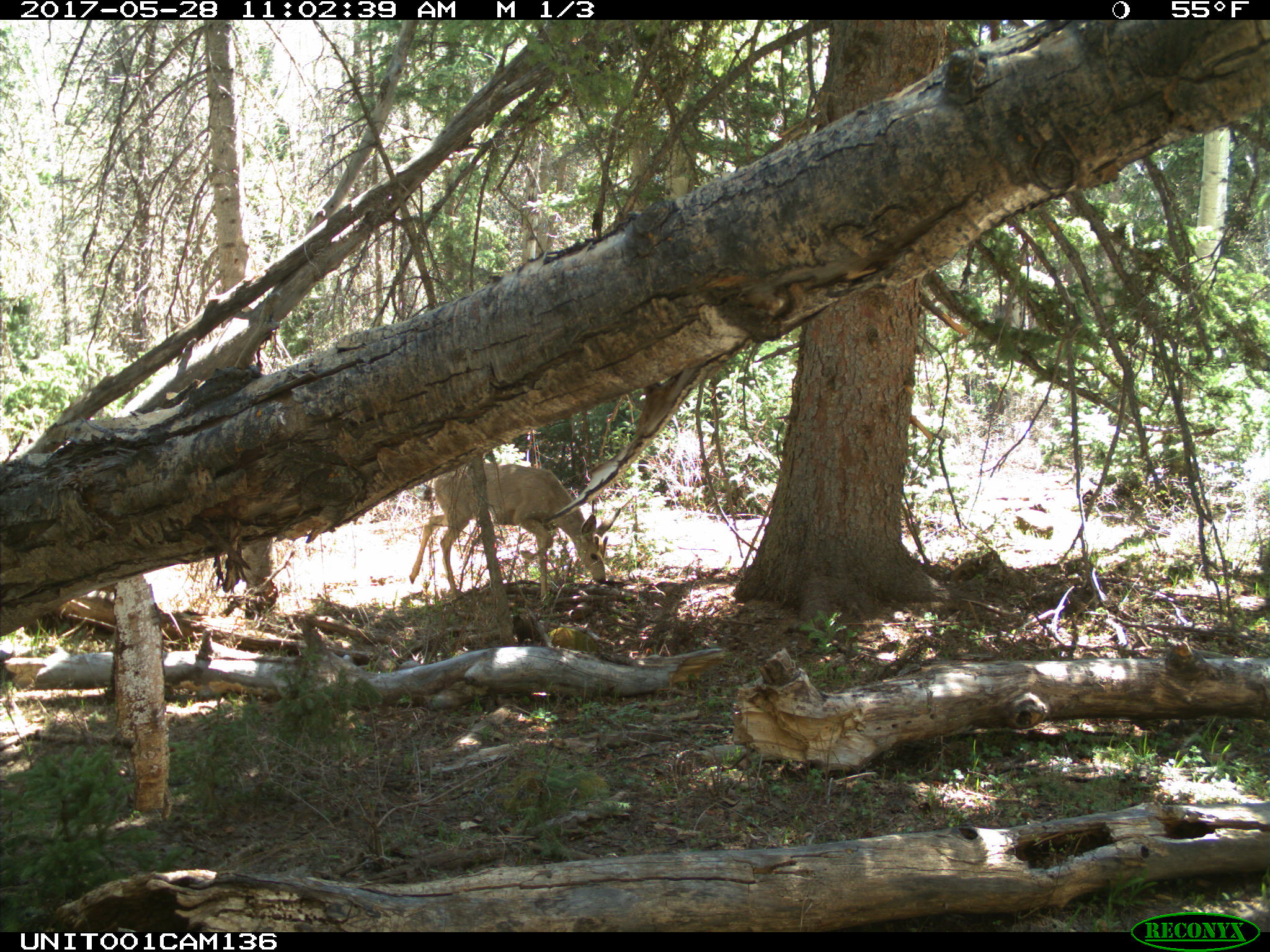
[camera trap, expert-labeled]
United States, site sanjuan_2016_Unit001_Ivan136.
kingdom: Animalia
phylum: Chordata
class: Mammalia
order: Artiodactyla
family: Cervidae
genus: Odocoileus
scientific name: Odocoileus hemionus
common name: mule deer